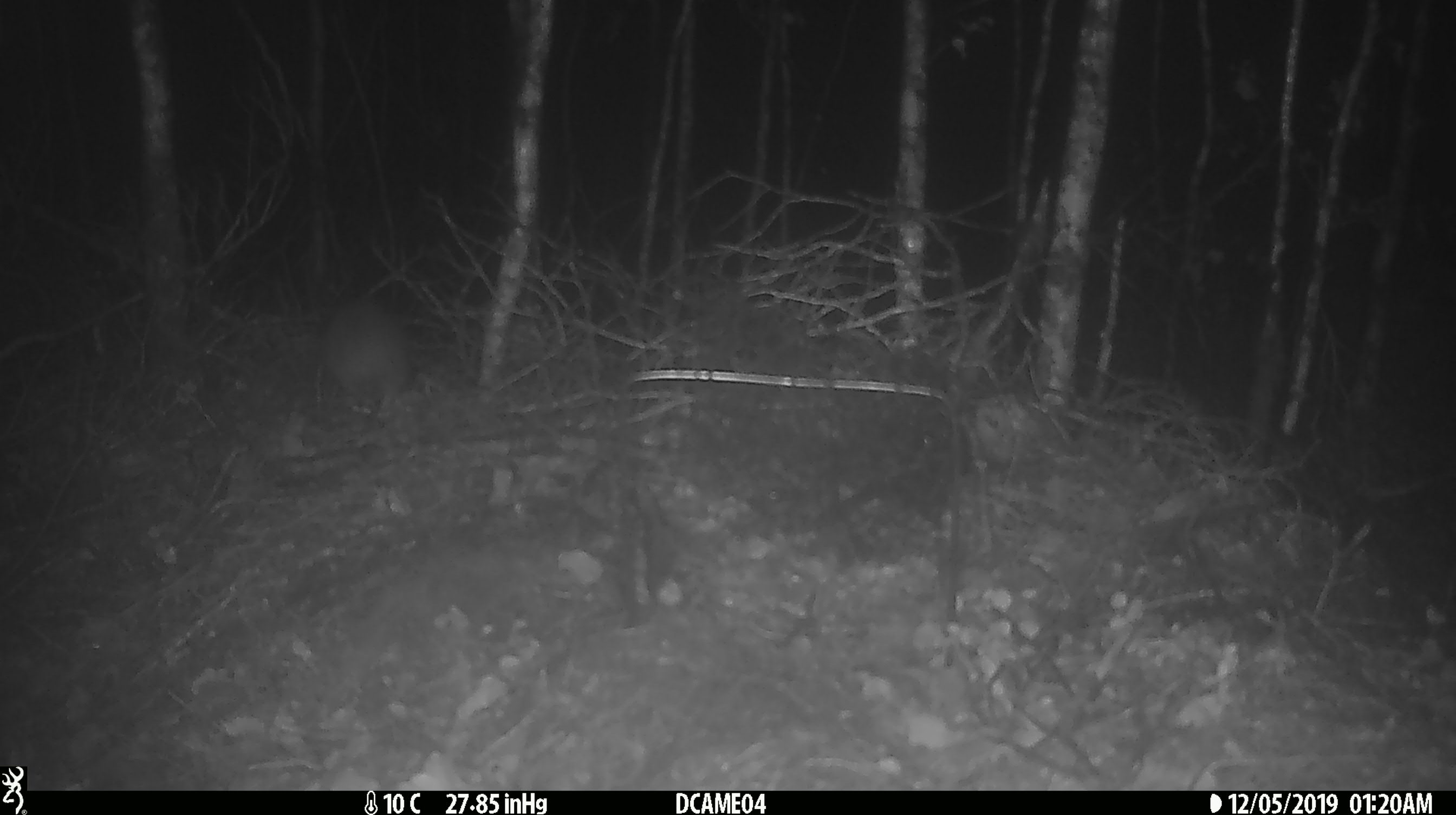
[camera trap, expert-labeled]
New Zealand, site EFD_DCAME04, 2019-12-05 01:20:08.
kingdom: Animalia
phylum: Chordata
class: Mammalia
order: Rodentia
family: Muridae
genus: Rattus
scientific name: Rattus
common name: rat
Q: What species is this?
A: Rat (Rattus).